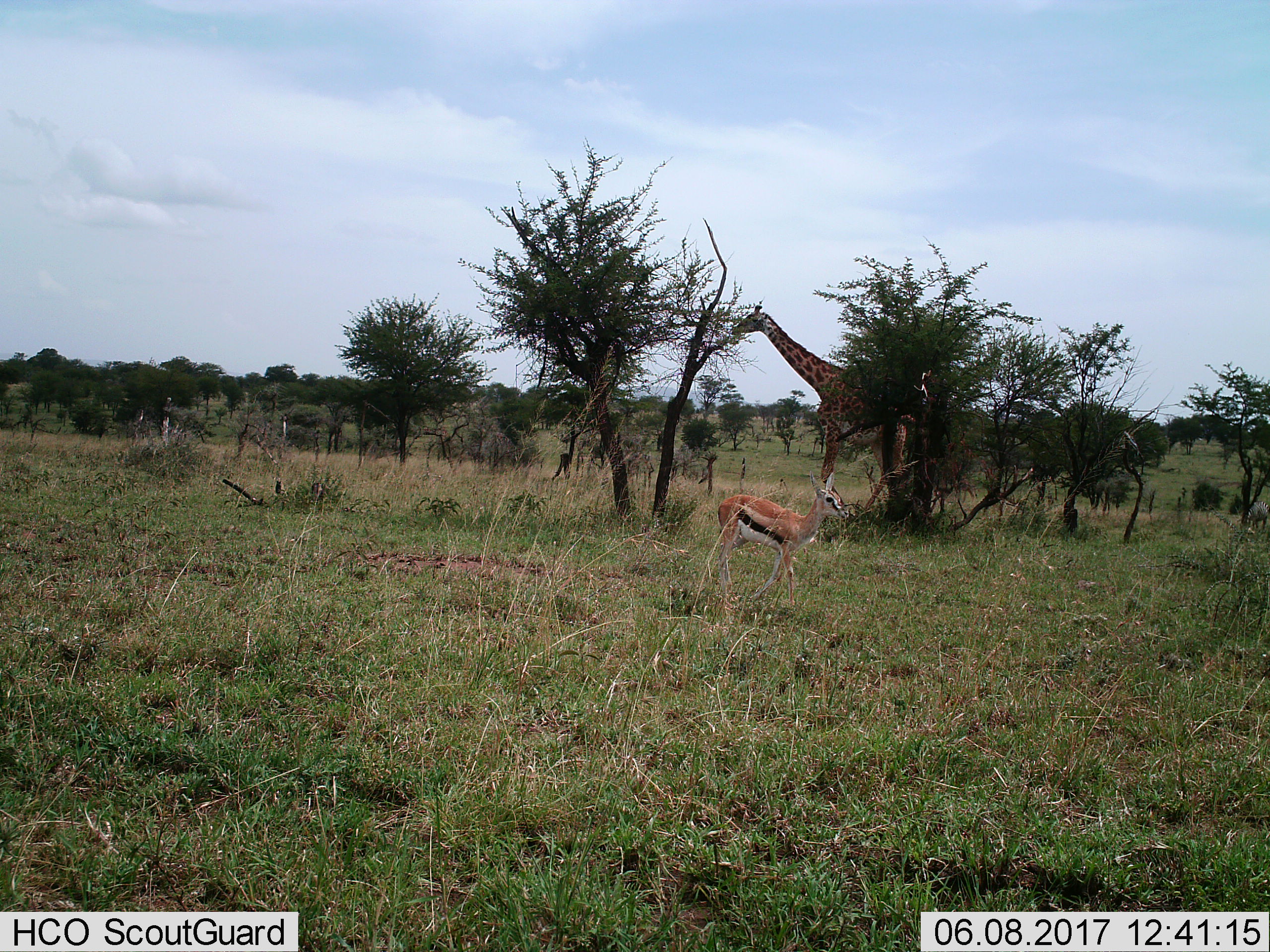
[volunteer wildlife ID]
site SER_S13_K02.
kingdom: Animalia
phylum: Chordata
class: Mammalia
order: Artiodactyla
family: Bovidae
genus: Eudorcas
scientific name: Eudorcas thomsonii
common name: thomson's gazelle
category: gazellethomsons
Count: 1.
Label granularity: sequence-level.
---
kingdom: Animalia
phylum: Chordata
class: Mammalia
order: Artiodactyla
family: Giraffidae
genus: Giraffa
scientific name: Giraffa camelopardalis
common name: giraffe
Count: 1.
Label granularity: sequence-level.